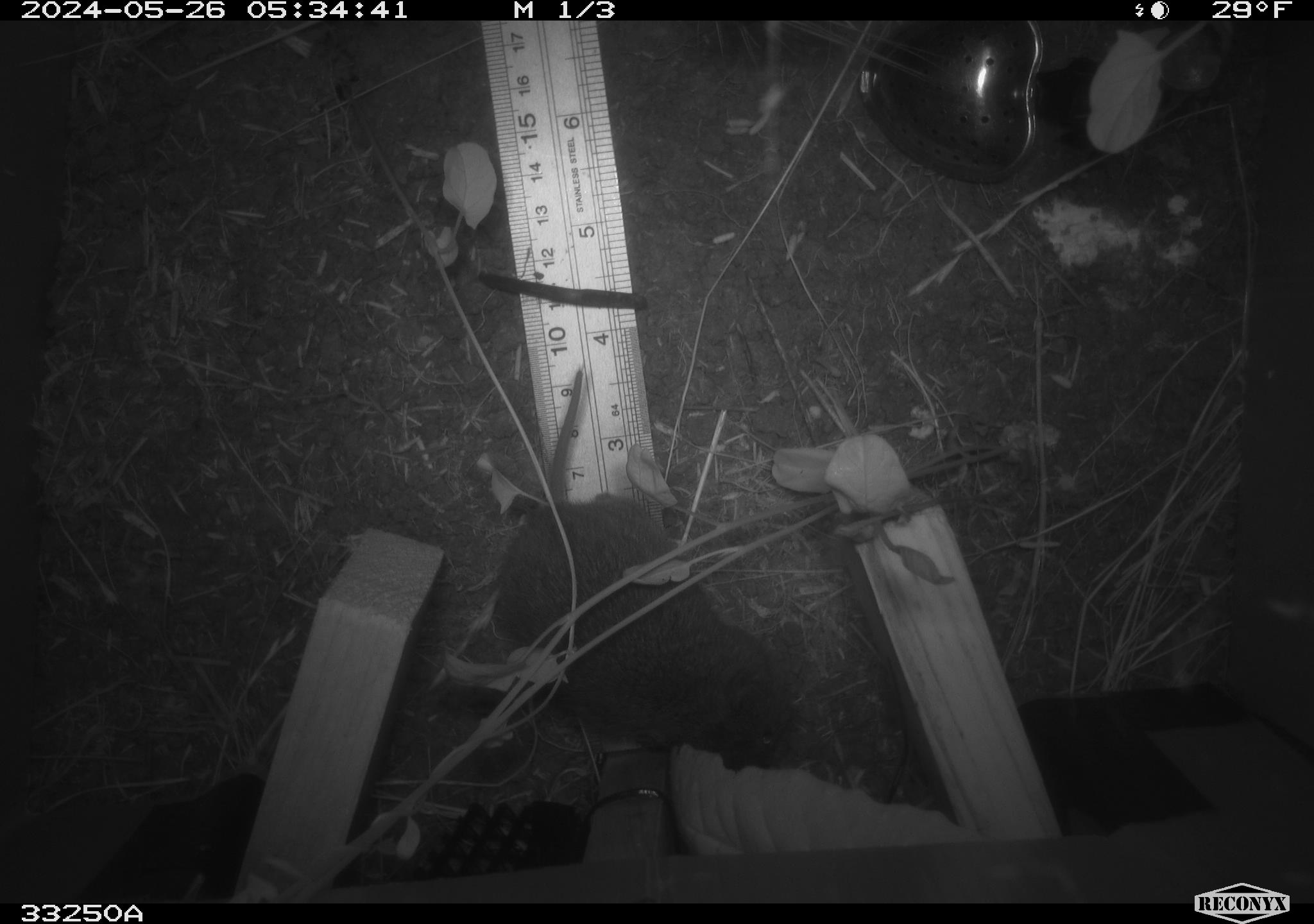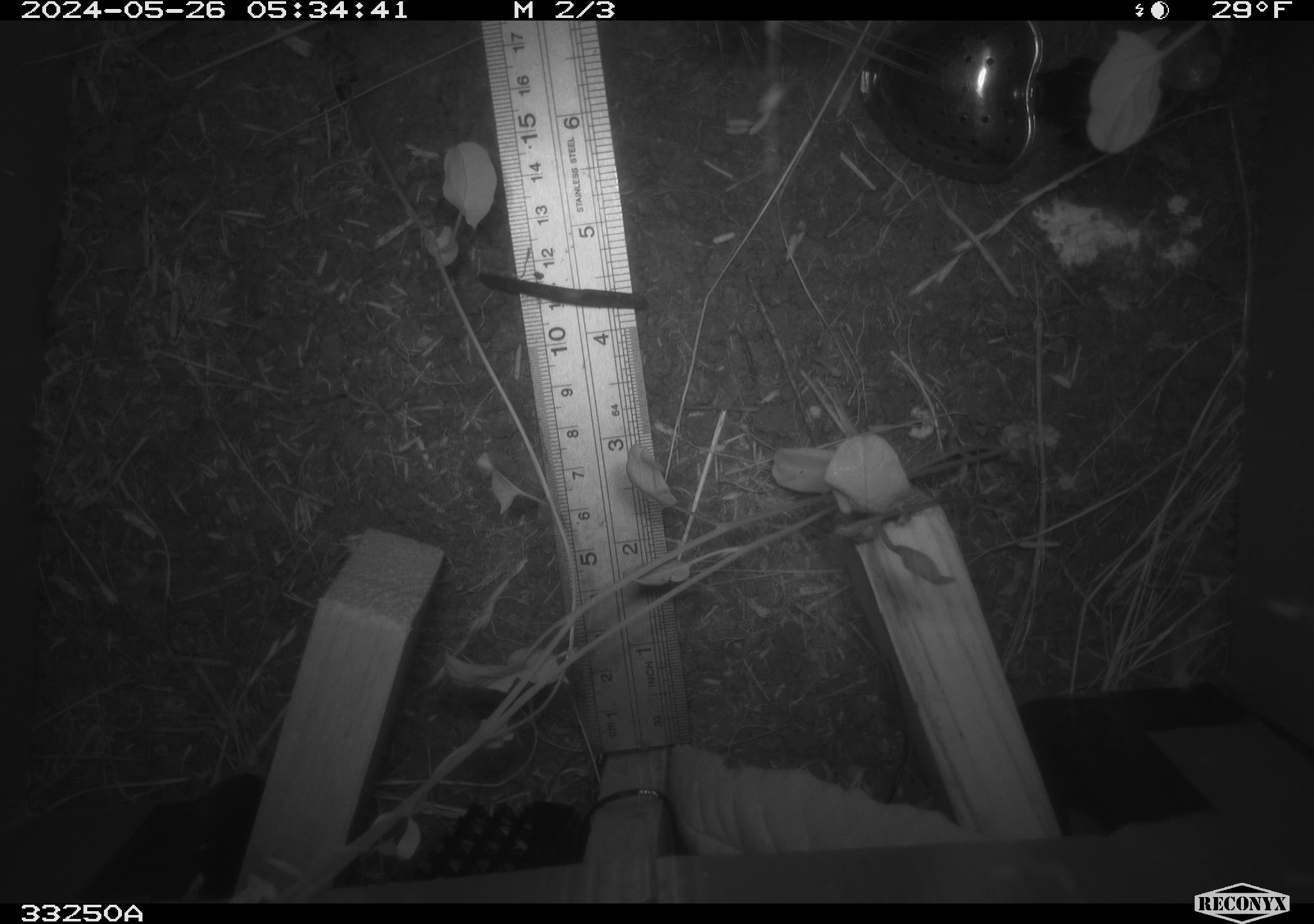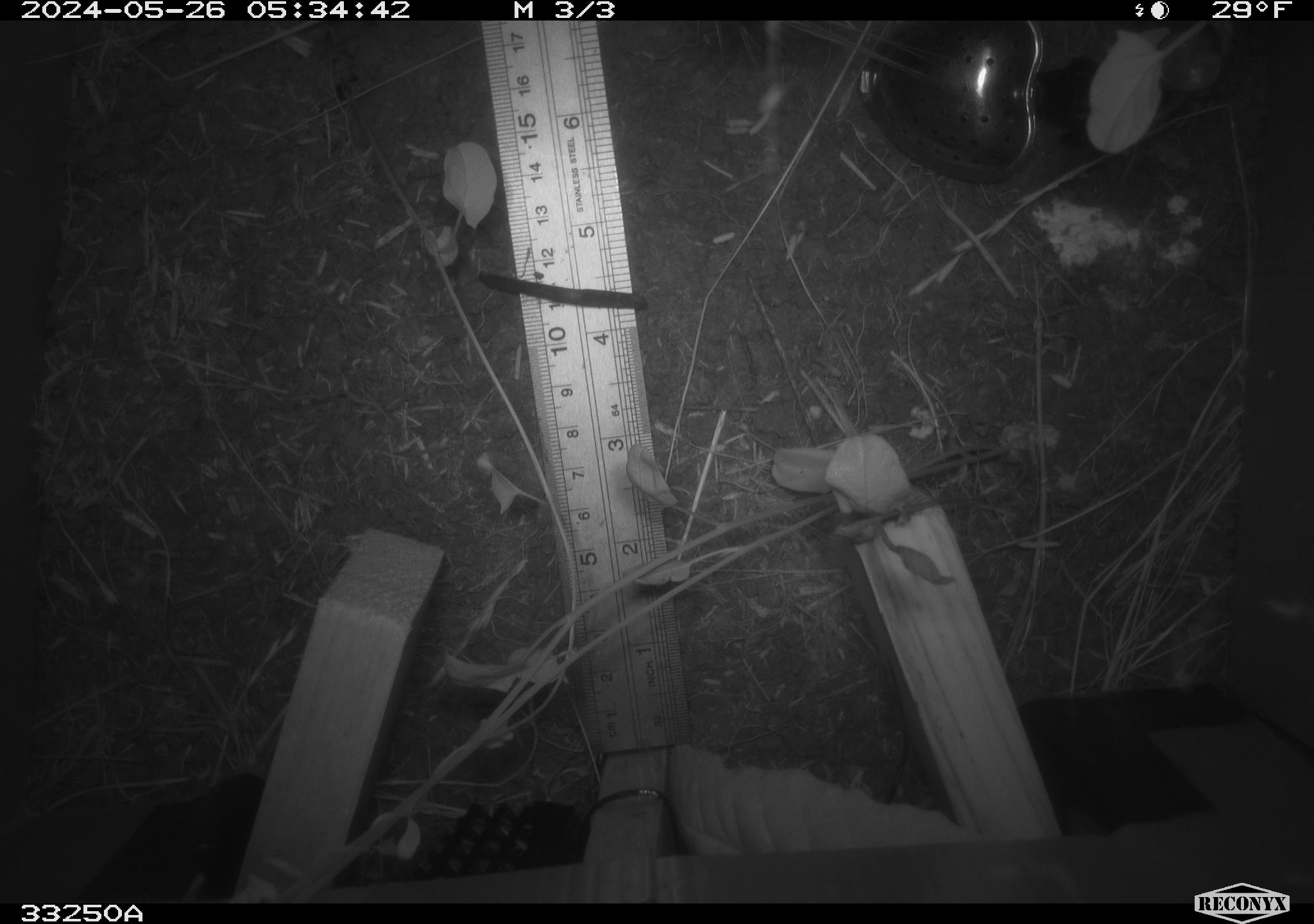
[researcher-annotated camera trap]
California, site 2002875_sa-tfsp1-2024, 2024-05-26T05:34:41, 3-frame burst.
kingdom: Animalia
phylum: Chordata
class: Mammalia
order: Rodentia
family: Cricetidae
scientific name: Arvicolinae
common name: voles, lemmings, and muskrats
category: arvicolinae subfamily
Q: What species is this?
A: Arvicolinae subfamily (voles, lemmings, and muskrats) (Arvicolinae).